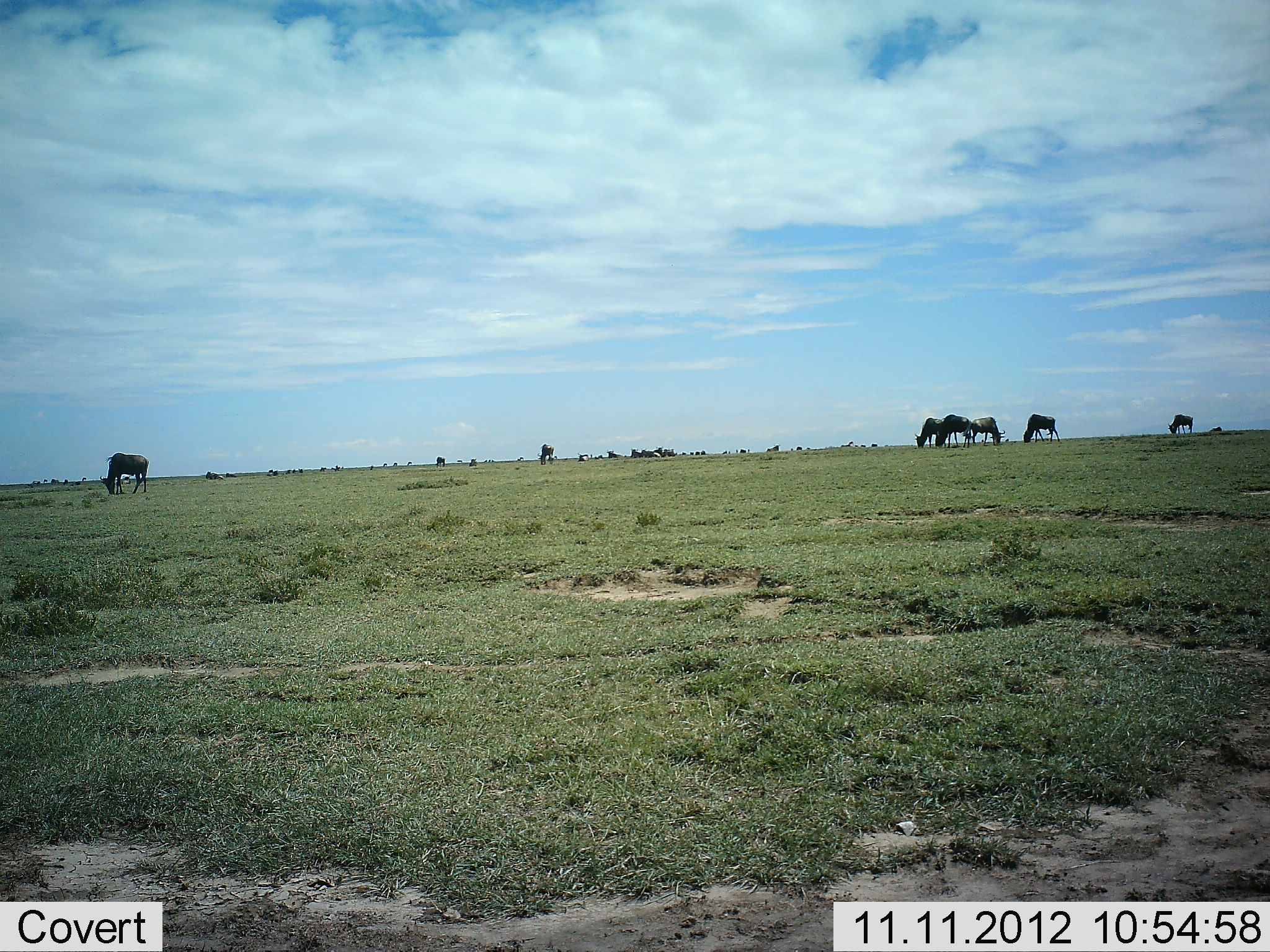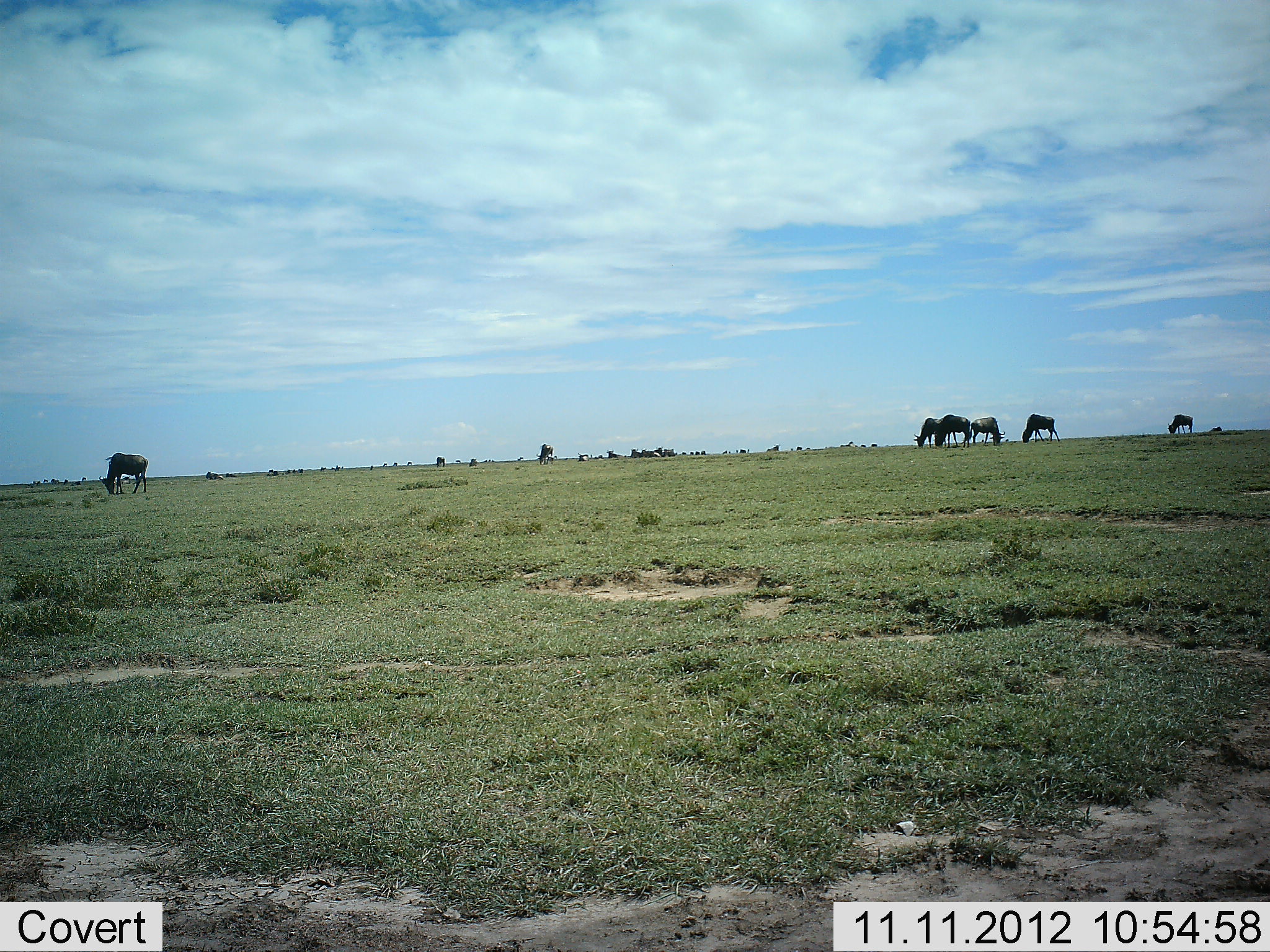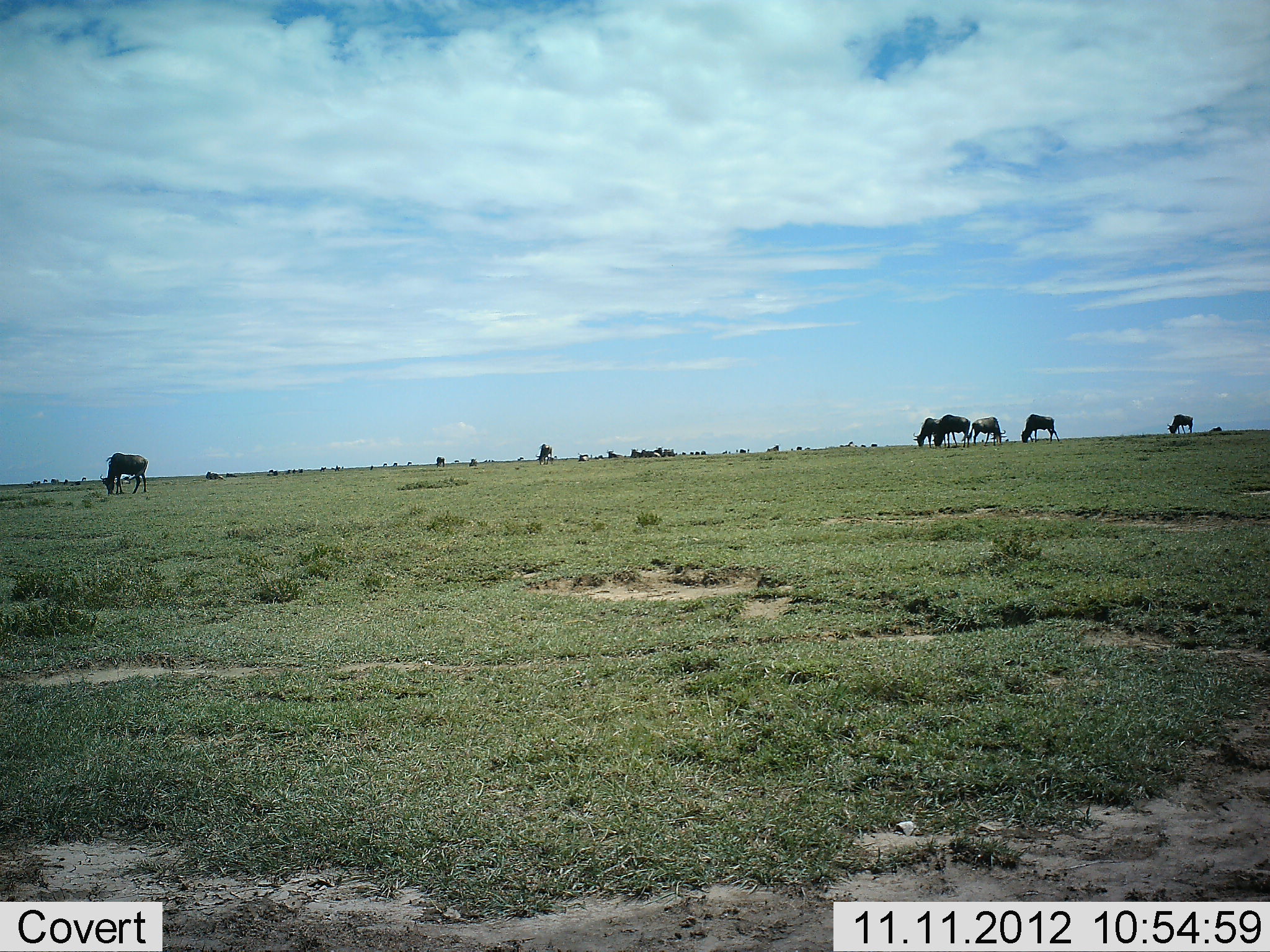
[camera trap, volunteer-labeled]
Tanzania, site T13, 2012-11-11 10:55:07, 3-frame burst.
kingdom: Animalia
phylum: Chordata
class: Mammalia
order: Artiodactyla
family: Bovidae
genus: Connochaetes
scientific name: Connochaetes taurinus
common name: blue wildebeest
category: wildebeest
Wildebeest (blue wildebeest) (Connochaetes taurinus), count 7. Behavior (volunteer vote fractions): standing 30%, resting 10%, moving 10%, interacting 0%. Young present (vote fraction): 0%. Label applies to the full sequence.